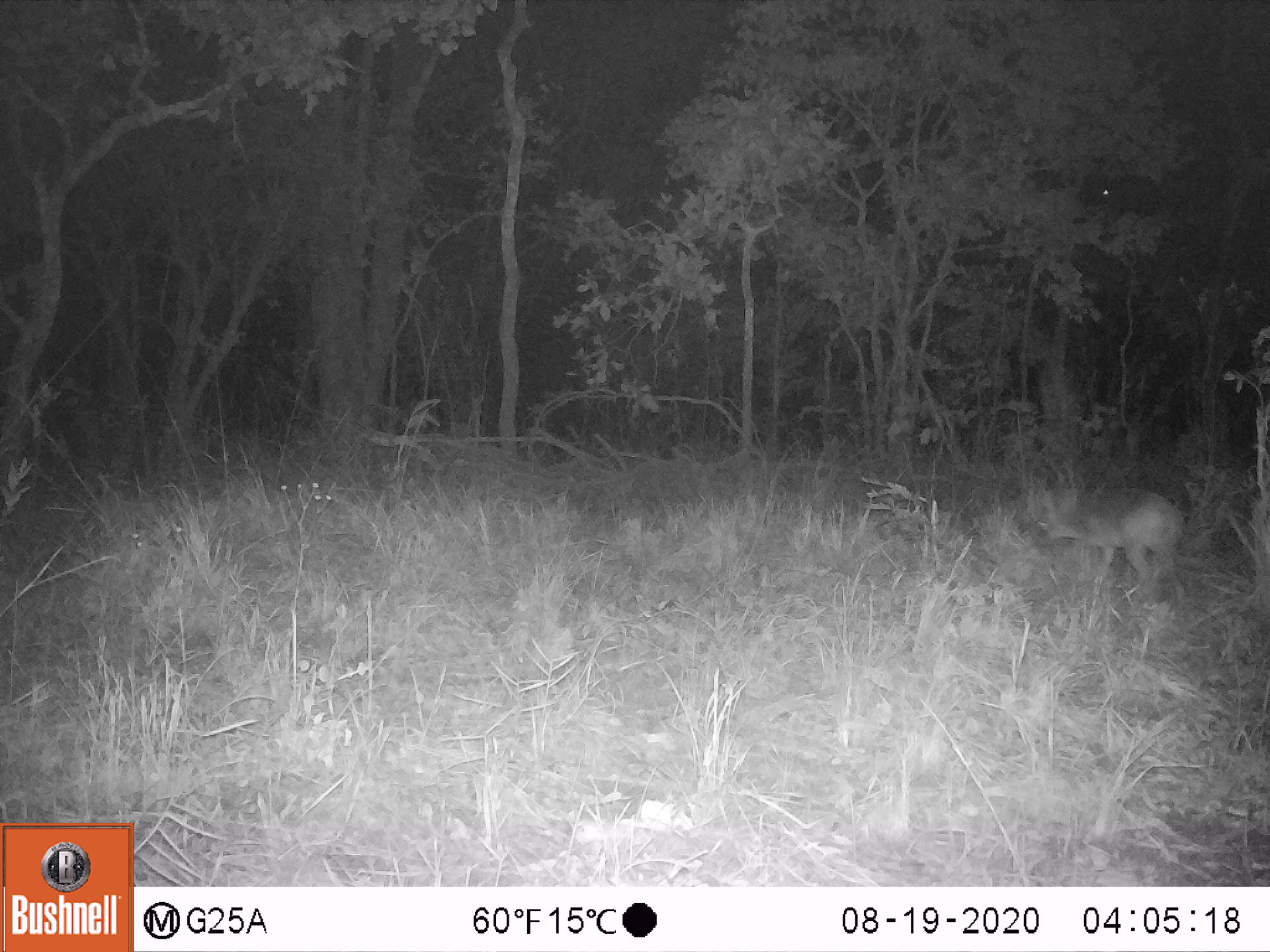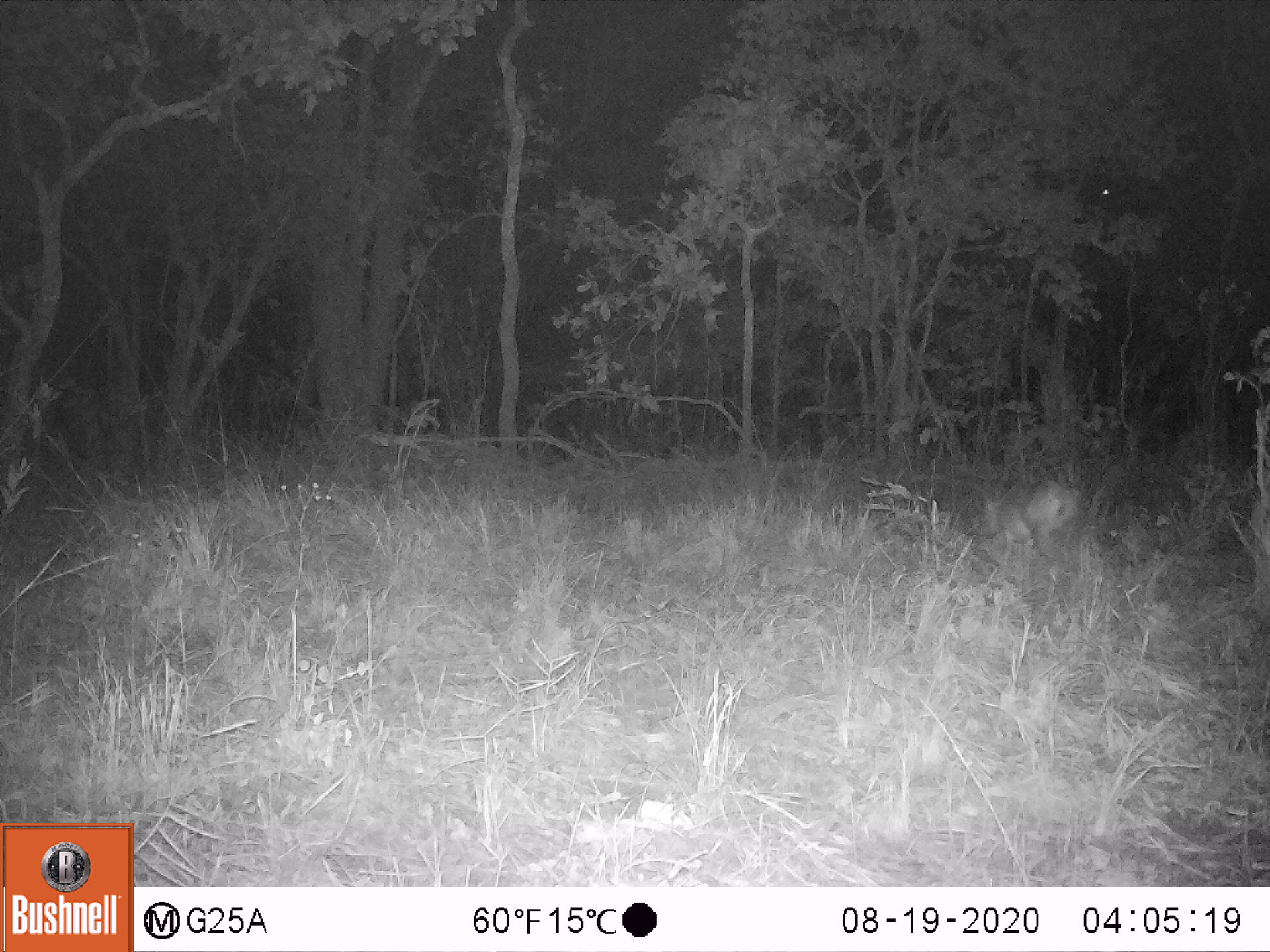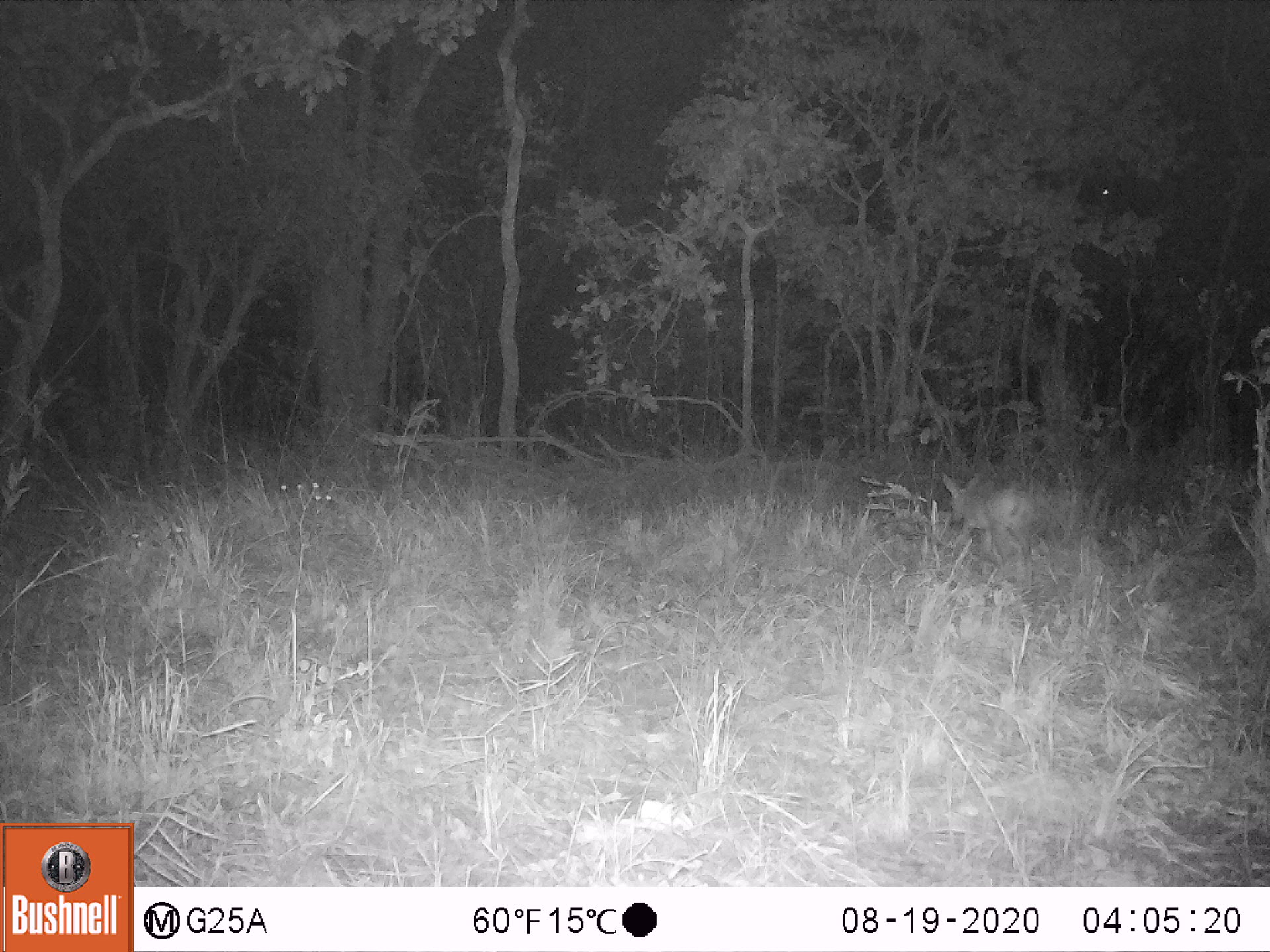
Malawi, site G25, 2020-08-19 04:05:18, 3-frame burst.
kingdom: Animalia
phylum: Chordata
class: Mammalia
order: Artiodactyla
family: Bovidae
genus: Sylvicapra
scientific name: Sylvicapra grimmia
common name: common duiker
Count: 1.